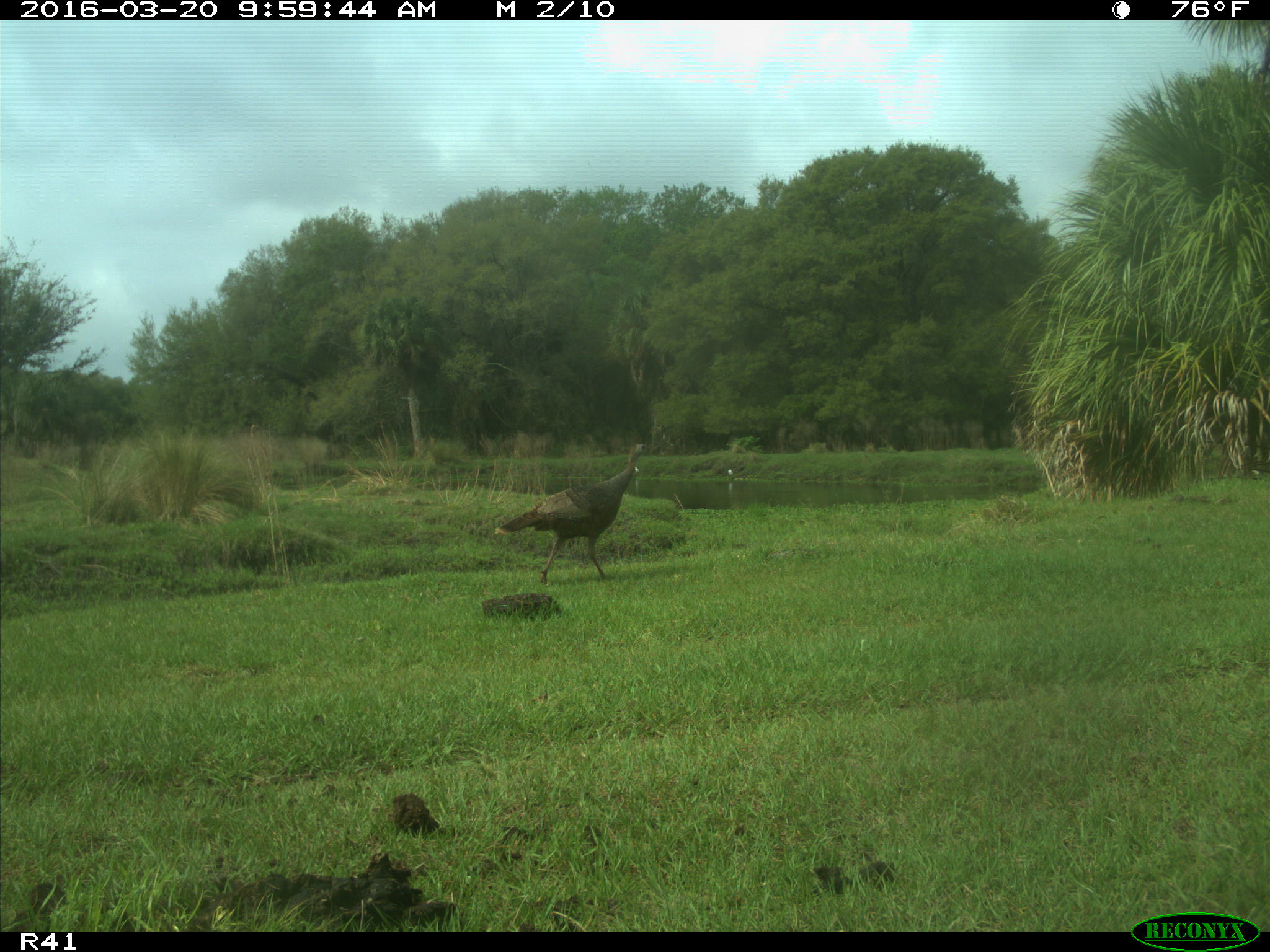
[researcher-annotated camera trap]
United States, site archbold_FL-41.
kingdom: Animalia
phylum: Chordata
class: Aves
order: Galliformes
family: Phasianidae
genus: Meleagris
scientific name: Meleagris gallopavo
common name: wild turkey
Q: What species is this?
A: Meleagris gallopavo (wild turkey).